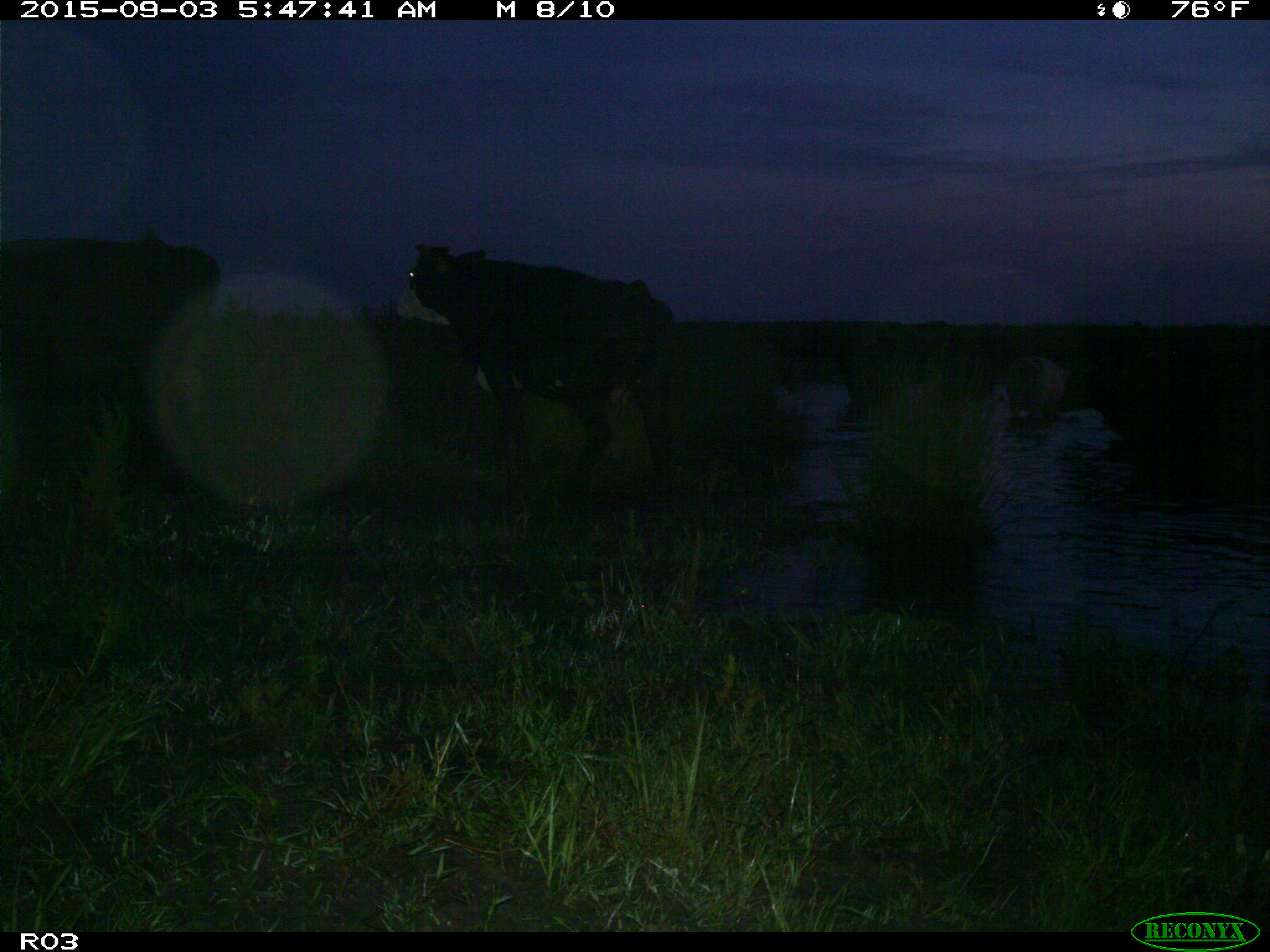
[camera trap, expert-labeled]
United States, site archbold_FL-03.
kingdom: Animalia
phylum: Chordata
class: Mammalia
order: Artiodactyla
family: Bovidae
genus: Bos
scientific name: Bos taurus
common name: domestic cow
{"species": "Bos taurus (domestic cow)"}